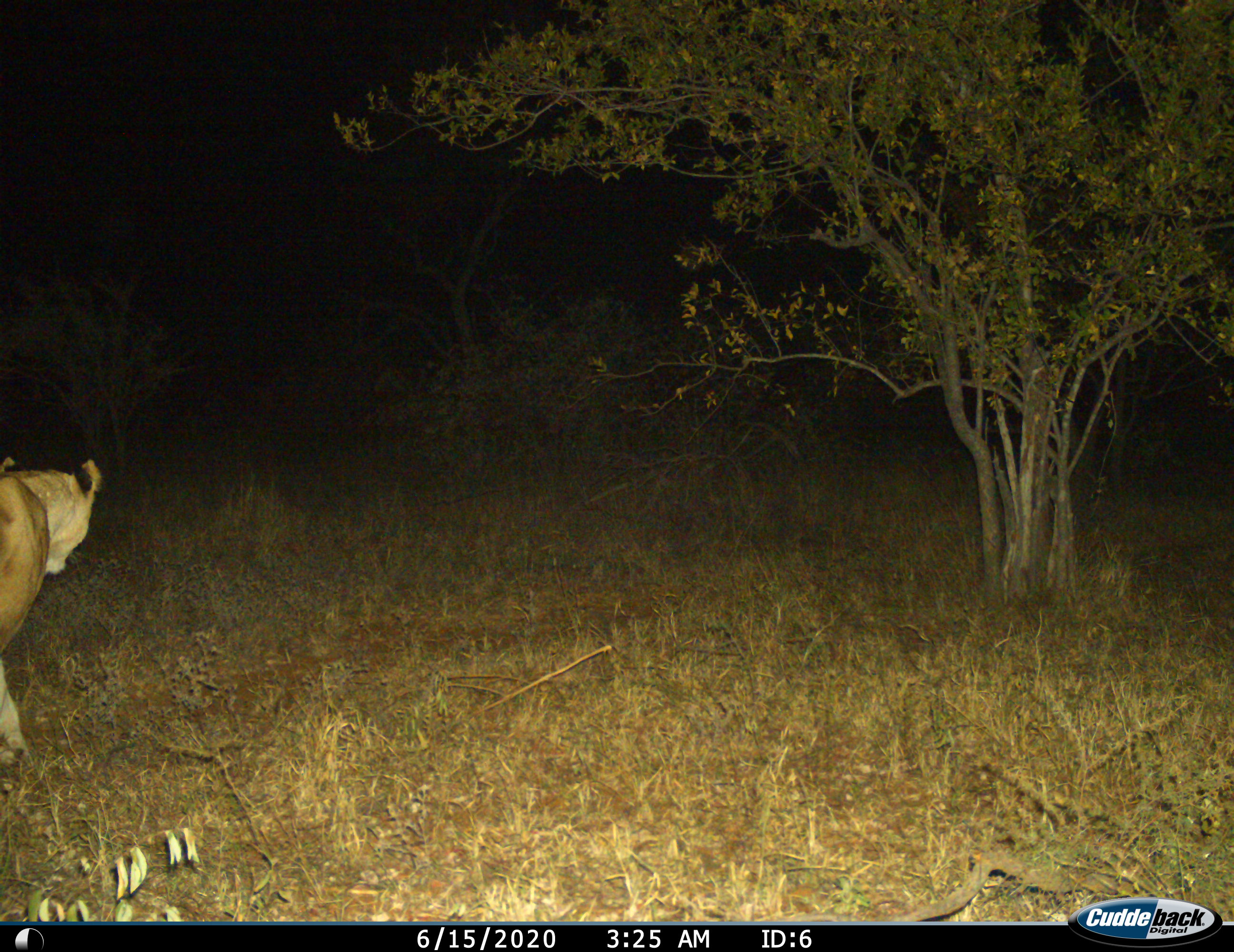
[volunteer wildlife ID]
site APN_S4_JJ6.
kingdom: Animalia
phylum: Chordata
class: Mammalia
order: Carnivora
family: Felidae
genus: Panthera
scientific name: Panthera leo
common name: lion female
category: lionfemale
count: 1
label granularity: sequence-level